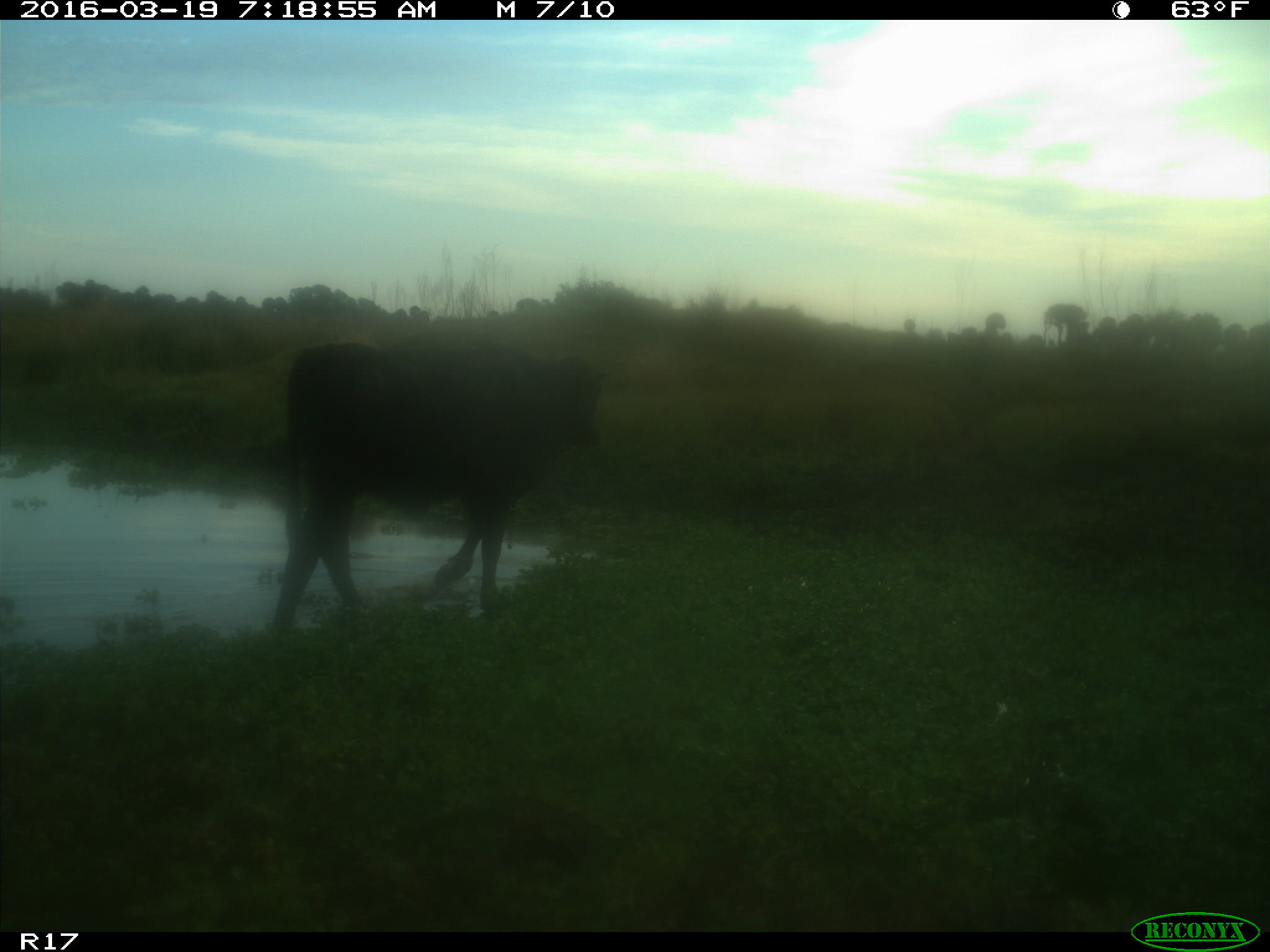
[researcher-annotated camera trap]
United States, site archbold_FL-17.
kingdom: Animalia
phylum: Chordata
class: Mammalia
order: Artiodactyla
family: Bovidae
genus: Bos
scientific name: Bos taurus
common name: domestic cow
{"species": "Bos taurus (domestic cow)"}